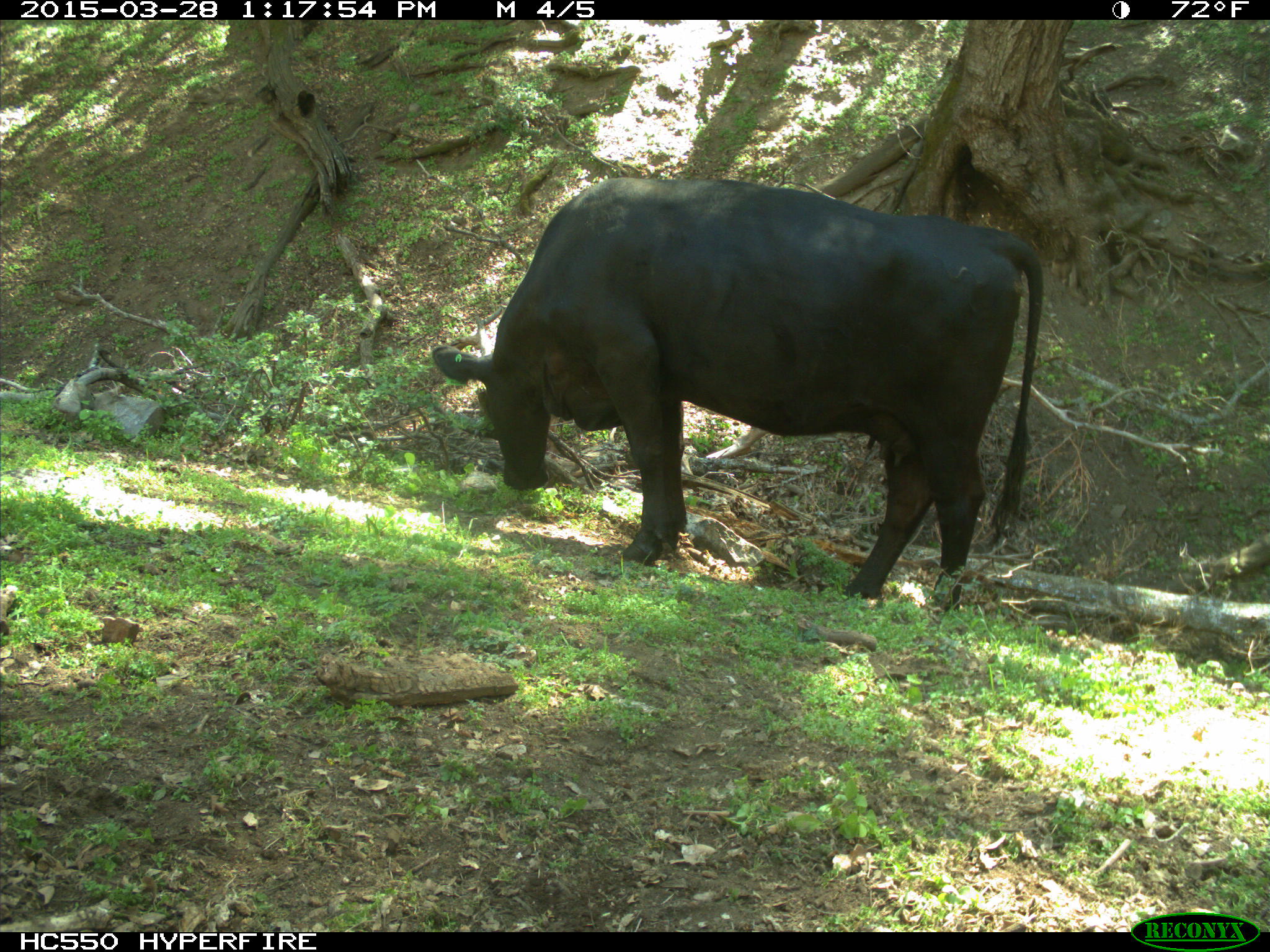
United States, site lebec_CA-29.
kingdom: Animalia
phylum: Chordata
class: Mammalia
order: Artiodactyla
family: Bovidae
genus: Bos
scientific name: Bos taurus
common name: domestic cow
Bos taurus (domestic cow).